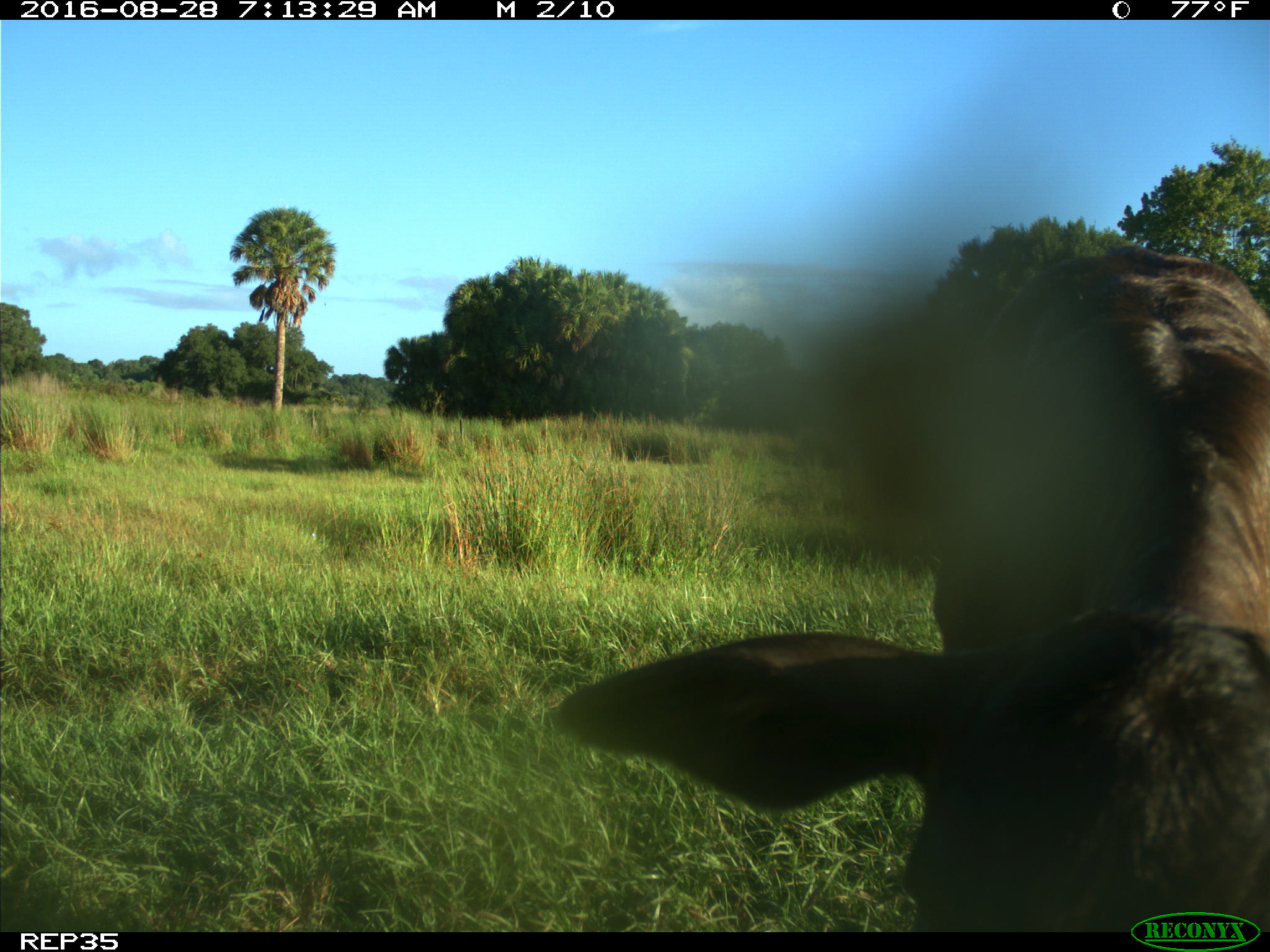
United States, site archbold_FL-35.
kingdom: Animalia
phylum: Chordata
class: Mammalia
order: Artiodactyla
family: Bovidae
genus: Bos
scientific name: Bos taurus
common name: domestic cow